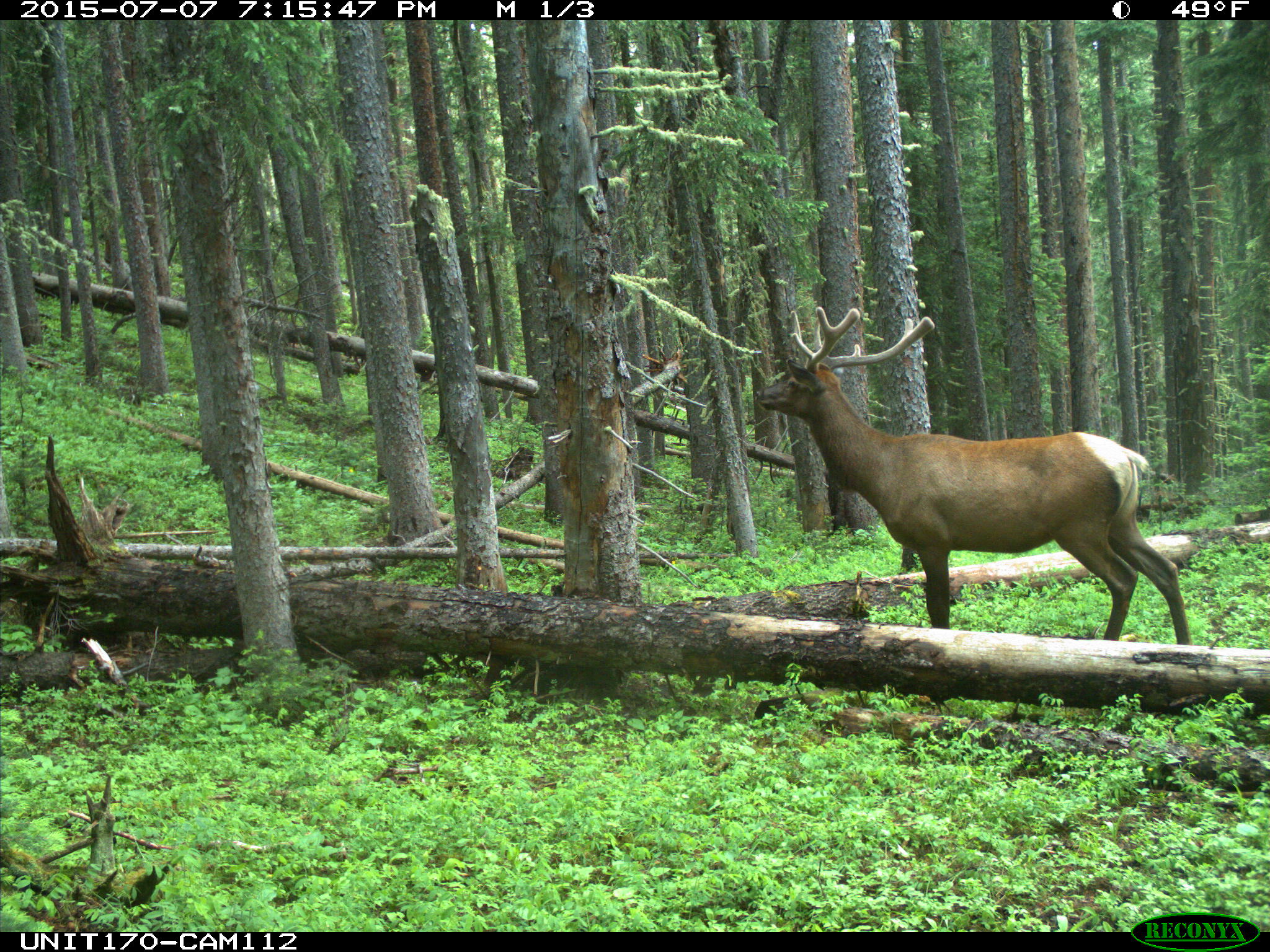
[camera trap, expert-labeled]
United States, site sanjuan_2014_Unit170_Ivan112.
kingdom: Animalia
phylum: Chordata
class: Mammalia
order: Artiodactyla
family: Cervidae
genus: Cervus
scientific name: Cervus elaphus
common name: red deer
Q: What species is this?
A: Cervus elaphus (red deer).